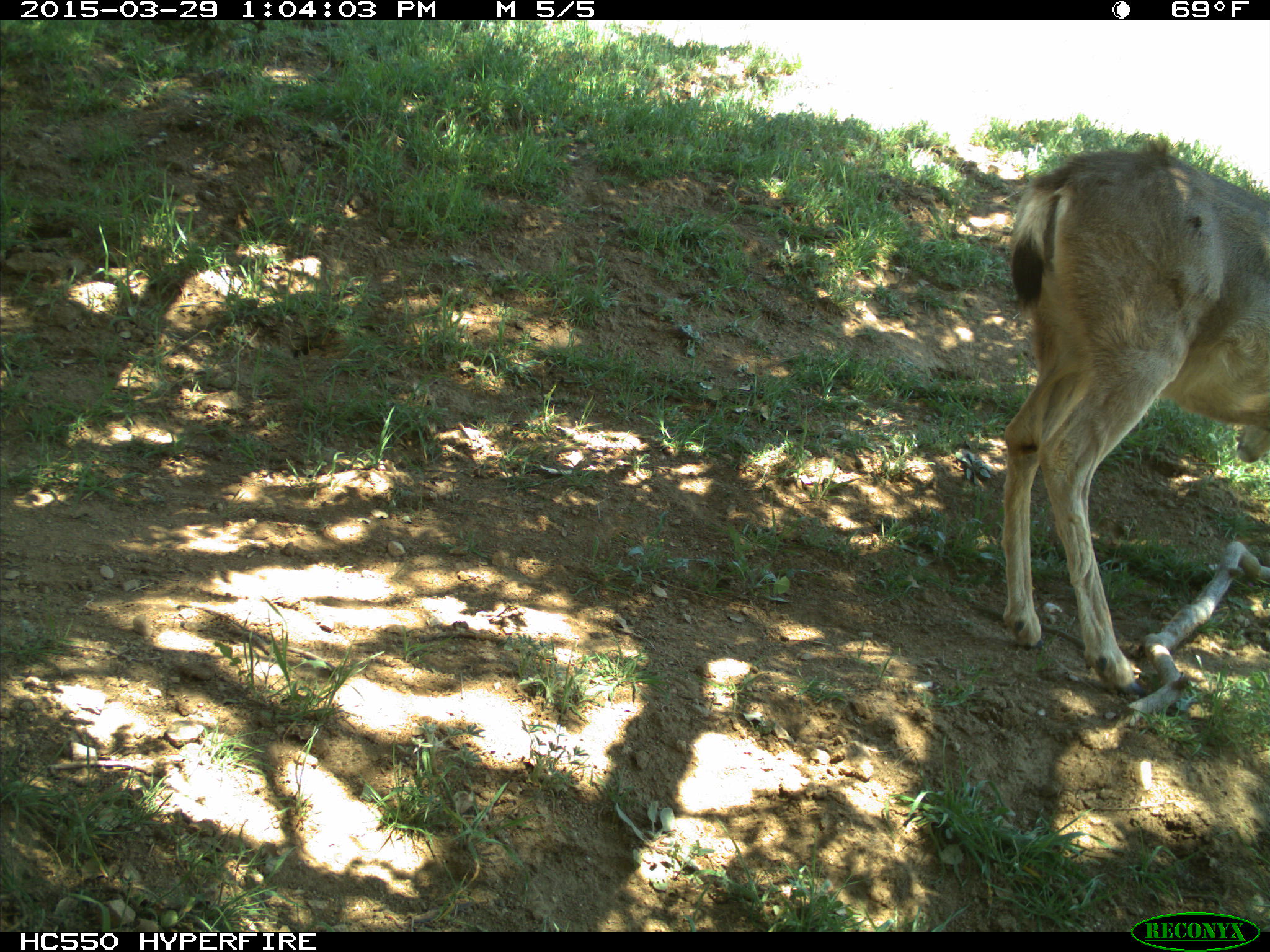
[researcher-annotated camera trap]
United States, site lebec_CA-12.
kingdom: Animalia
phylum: Chordata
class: Mammalia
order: Artiodactyla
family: Cervidae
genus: Odocoileus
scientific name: Odocoileus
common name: deer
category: unidentified deer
Unidentified deer (deer) (Odocoileus).